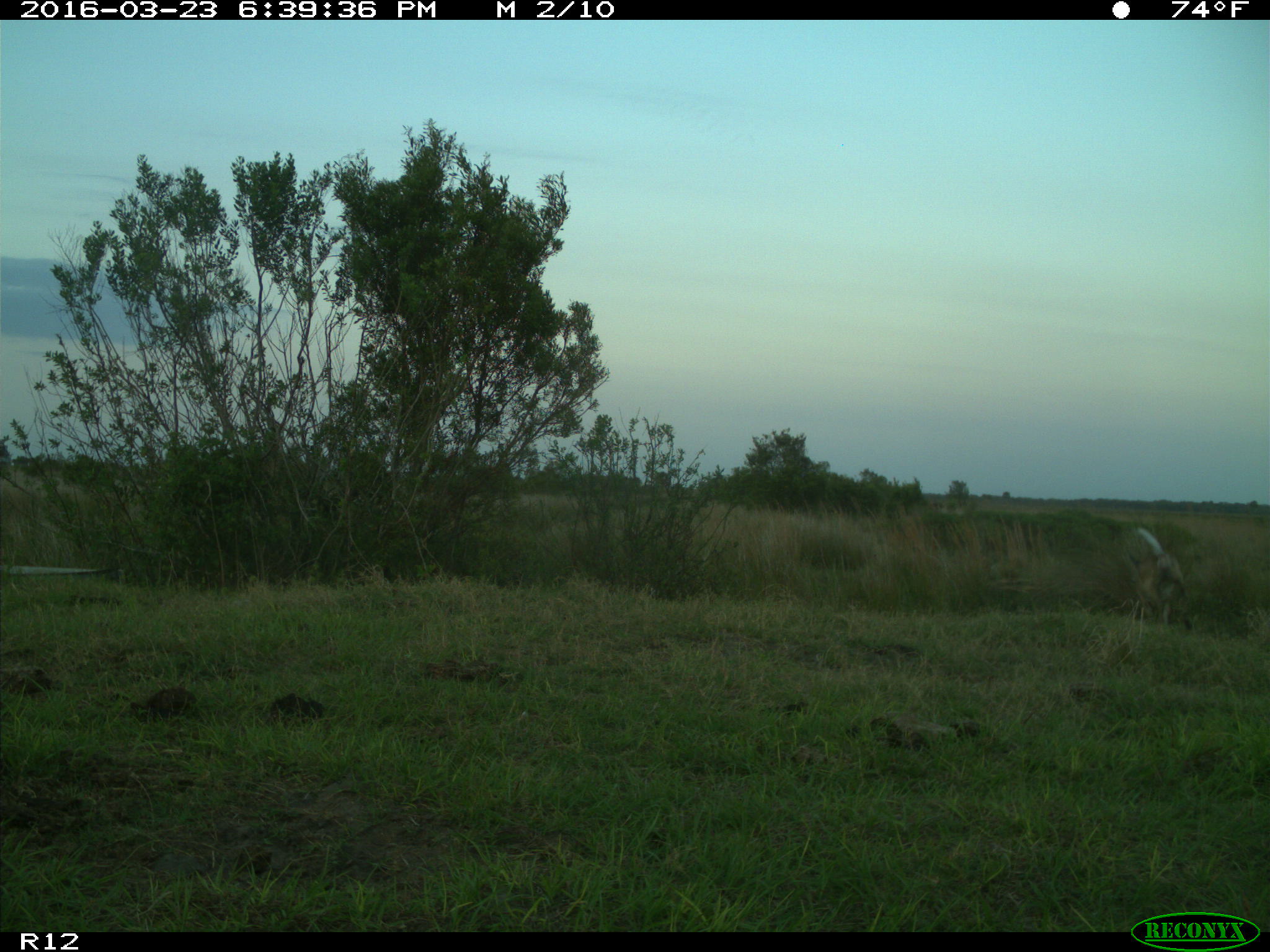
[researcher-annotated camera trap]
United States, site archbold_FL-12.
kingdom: Animalia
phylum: Chordata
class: Mammalia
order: Artiodactyla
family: Cervidae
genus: Odocoileus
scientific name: Odocoileus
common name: deer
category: unidentified deer